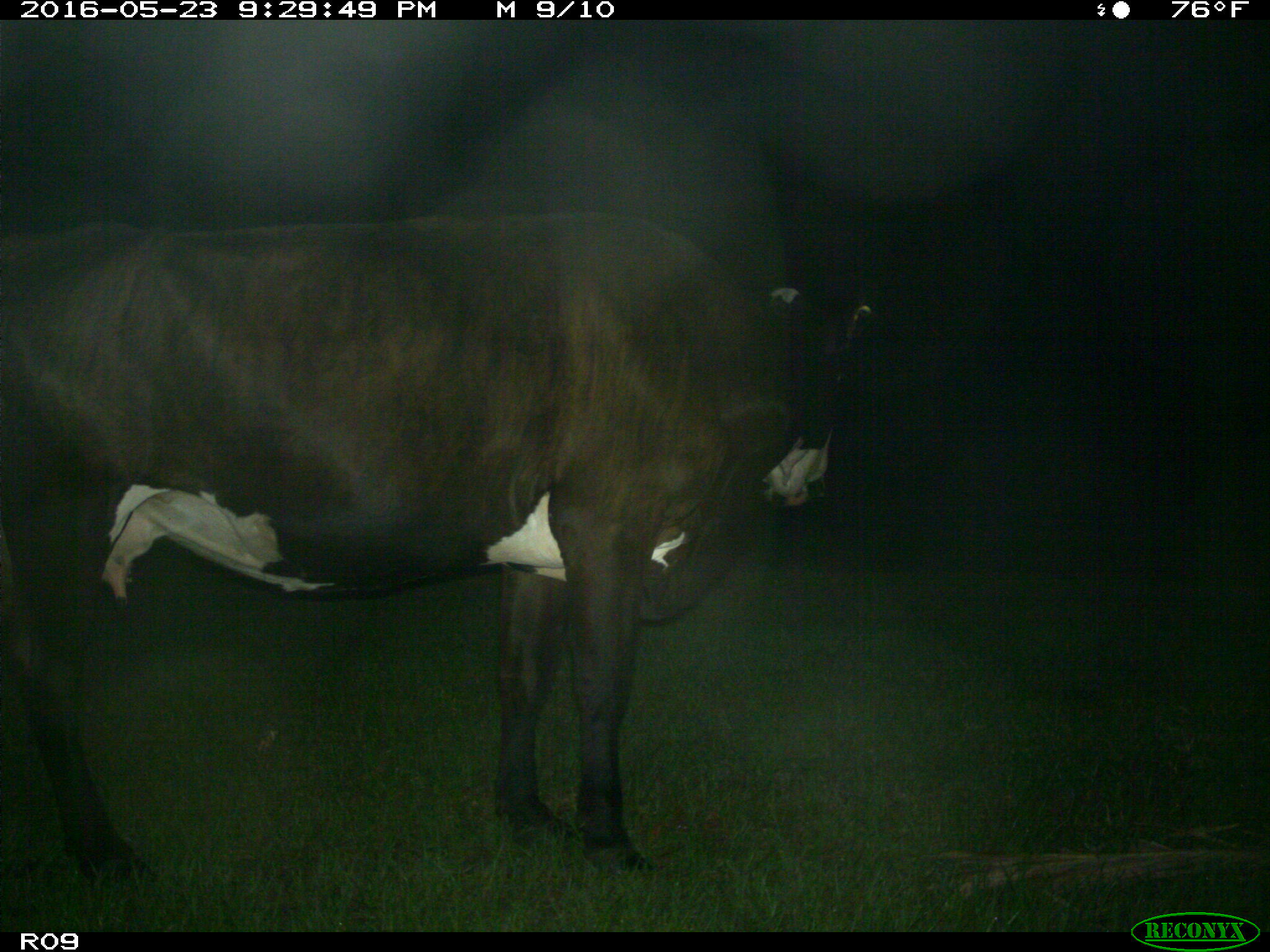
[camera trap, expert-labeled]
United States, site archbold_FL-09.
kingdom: Animalia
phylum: Chordata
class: Mammalia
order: Artiodactyla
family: Bovidae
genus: Bos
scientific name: Bos taurus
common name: domestic cow